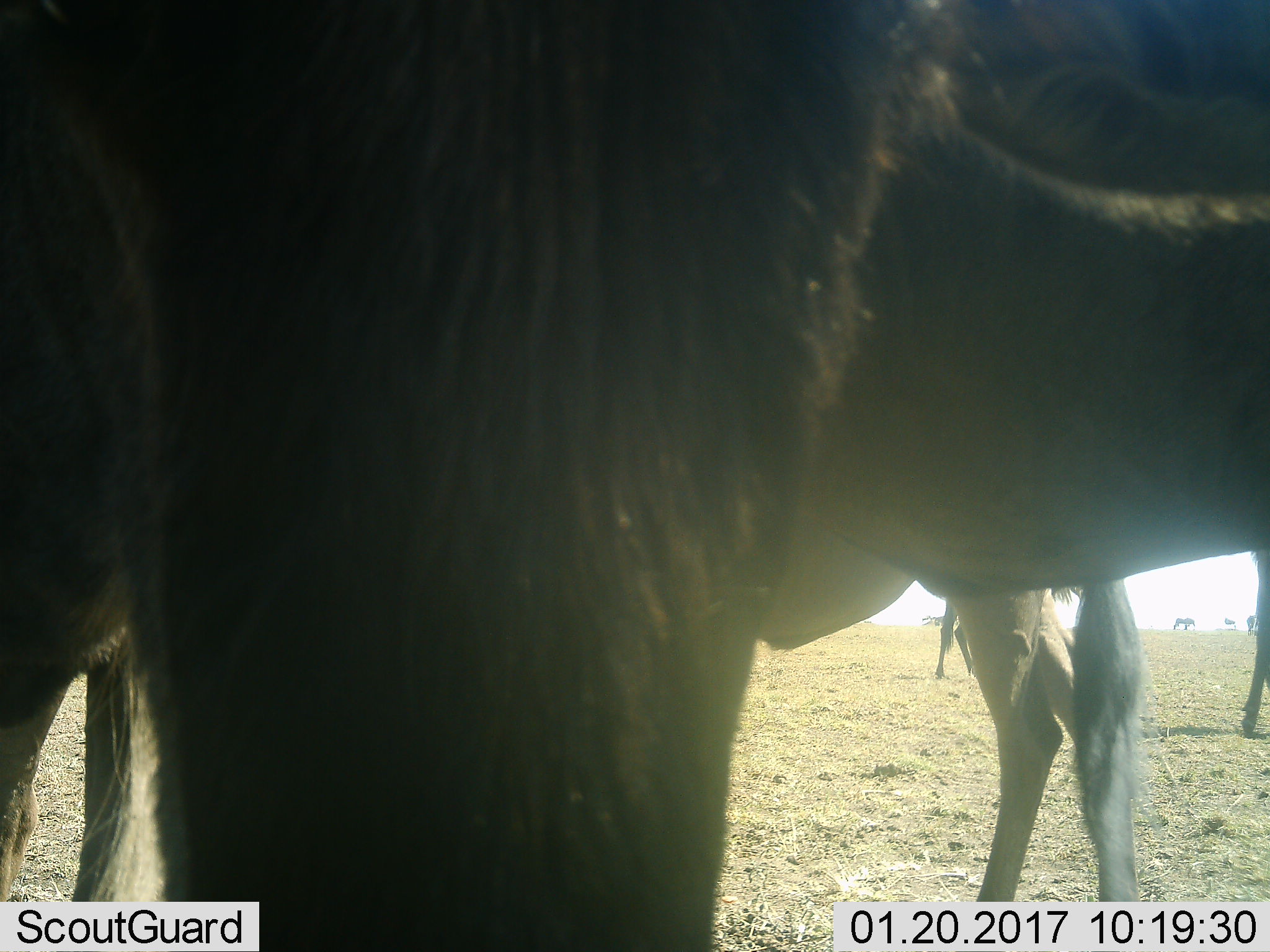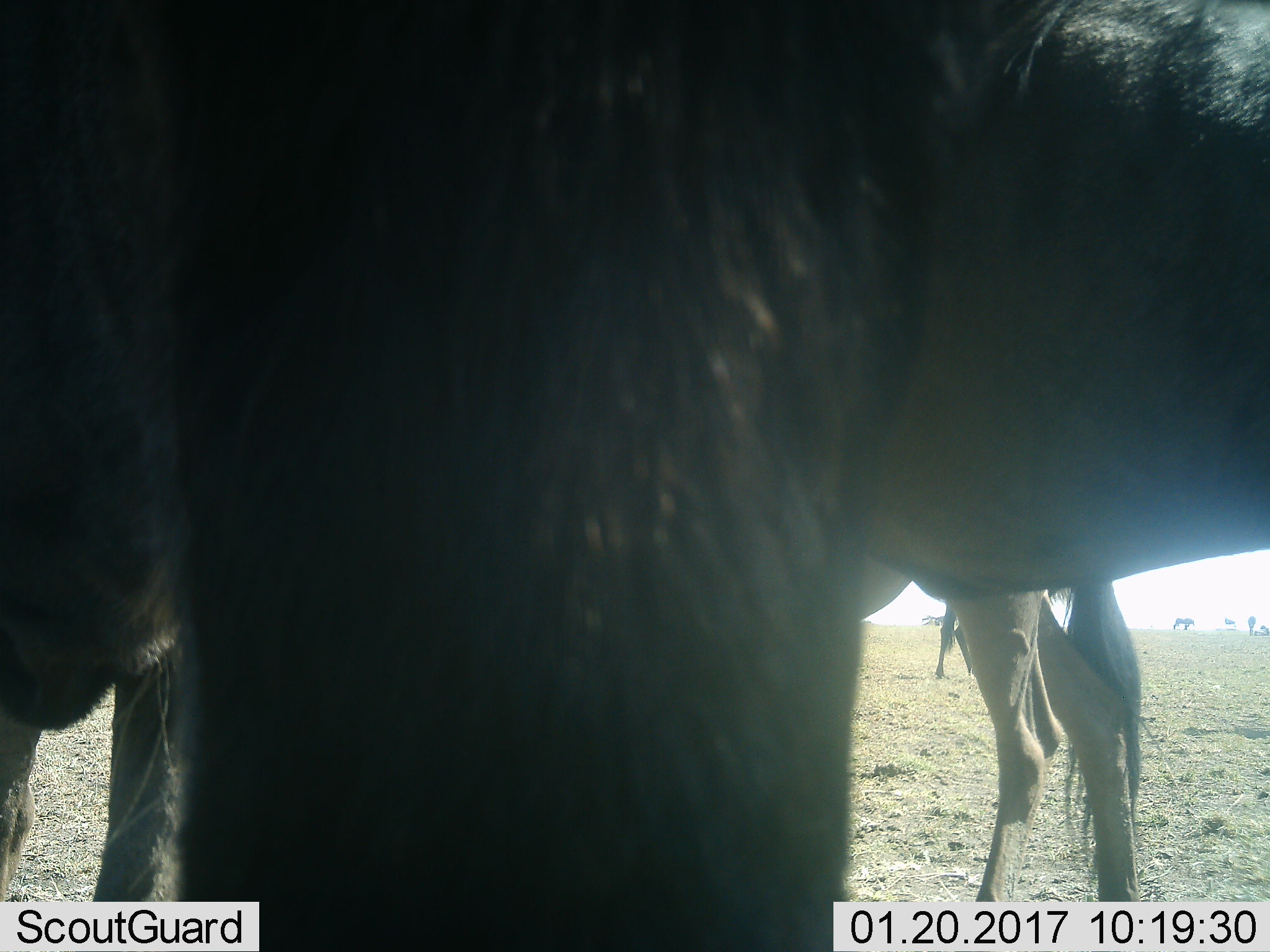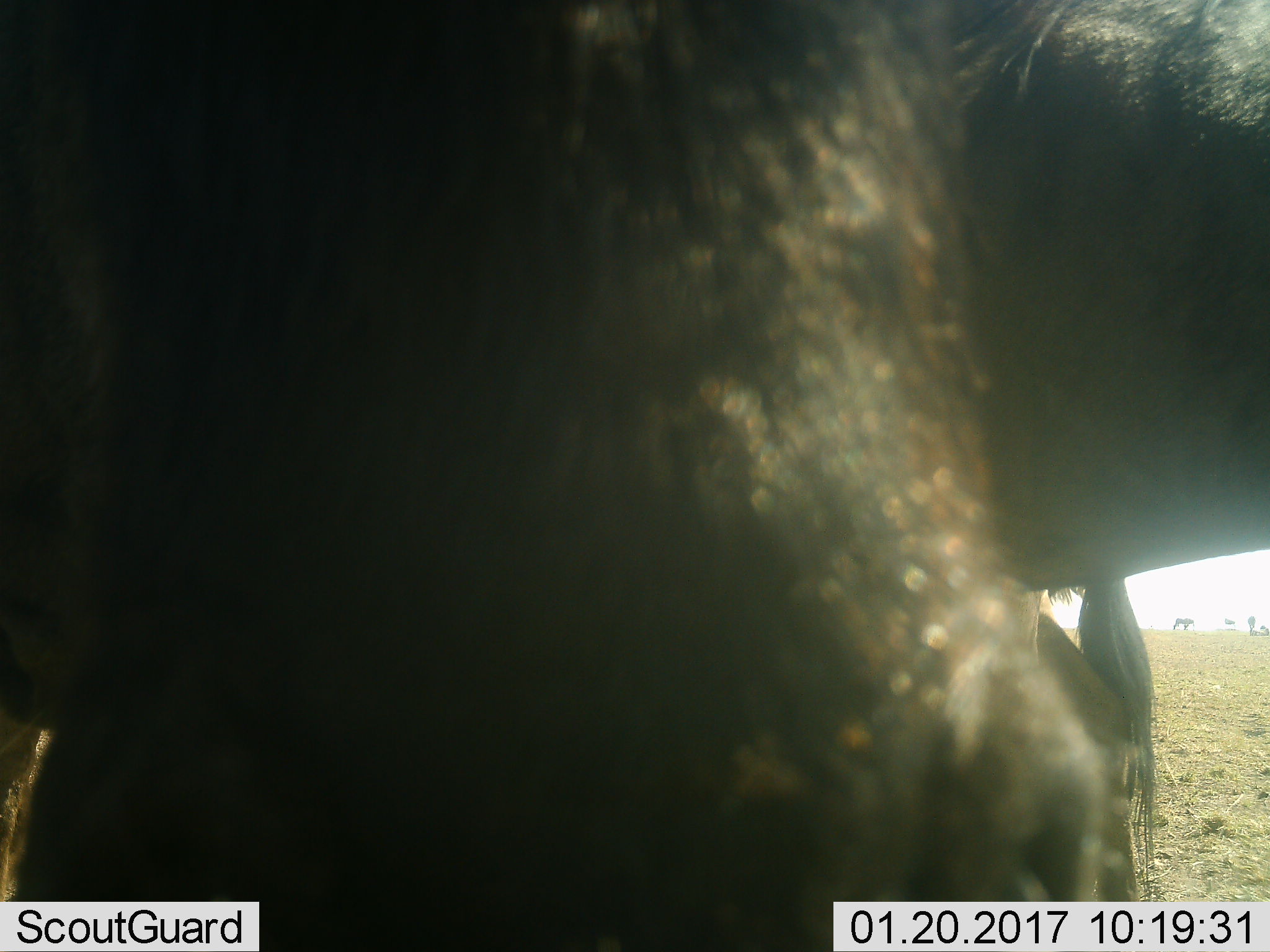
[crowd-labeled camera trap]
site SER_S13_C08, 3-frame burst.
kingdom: Animalia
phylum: Chordata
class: Mammalia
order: Artiodactyla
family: Bovidae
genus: Connochaetes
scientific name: Connochaetes taurinus taurinus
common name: blue wildebeest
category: wildebeestblue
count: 6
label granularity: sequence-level